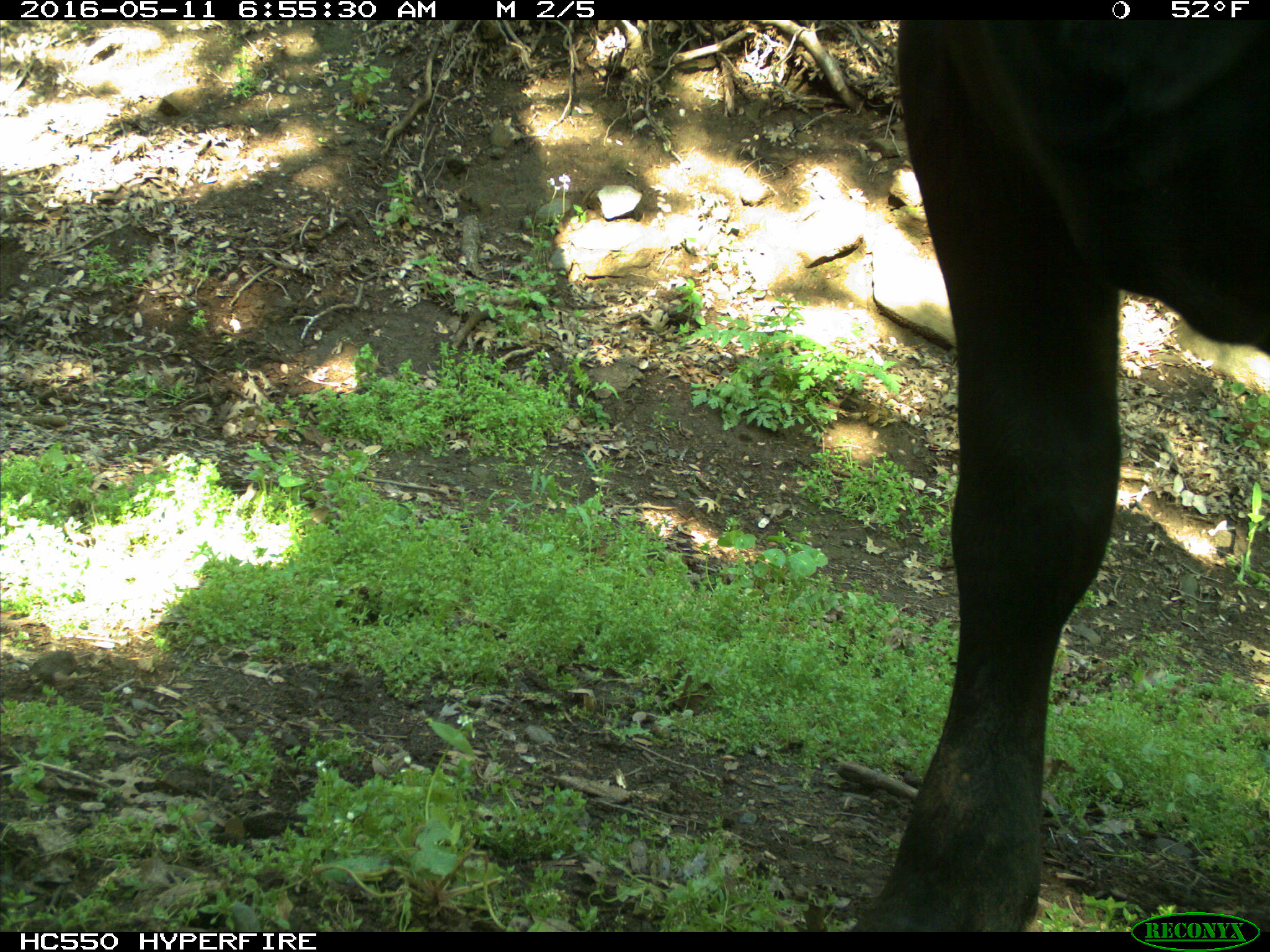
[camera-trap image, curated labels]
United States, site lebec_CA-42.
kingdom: Animalia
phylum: Chordata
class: Mammalia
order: Artiodactyla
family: Bovidae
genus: Bos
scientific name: Bos taurus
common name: domestic cow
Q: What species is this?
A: Bos taurus (domestic cow).